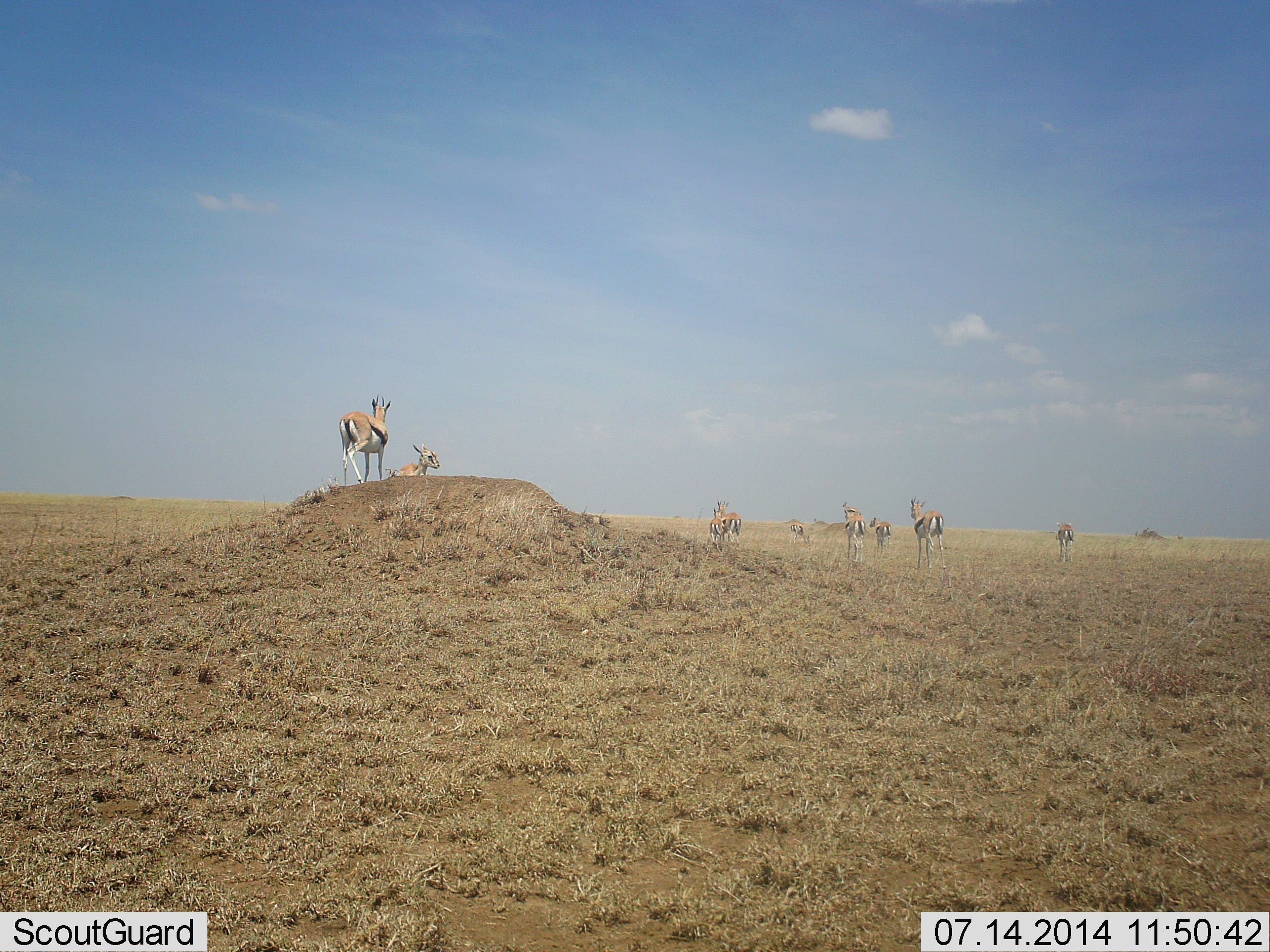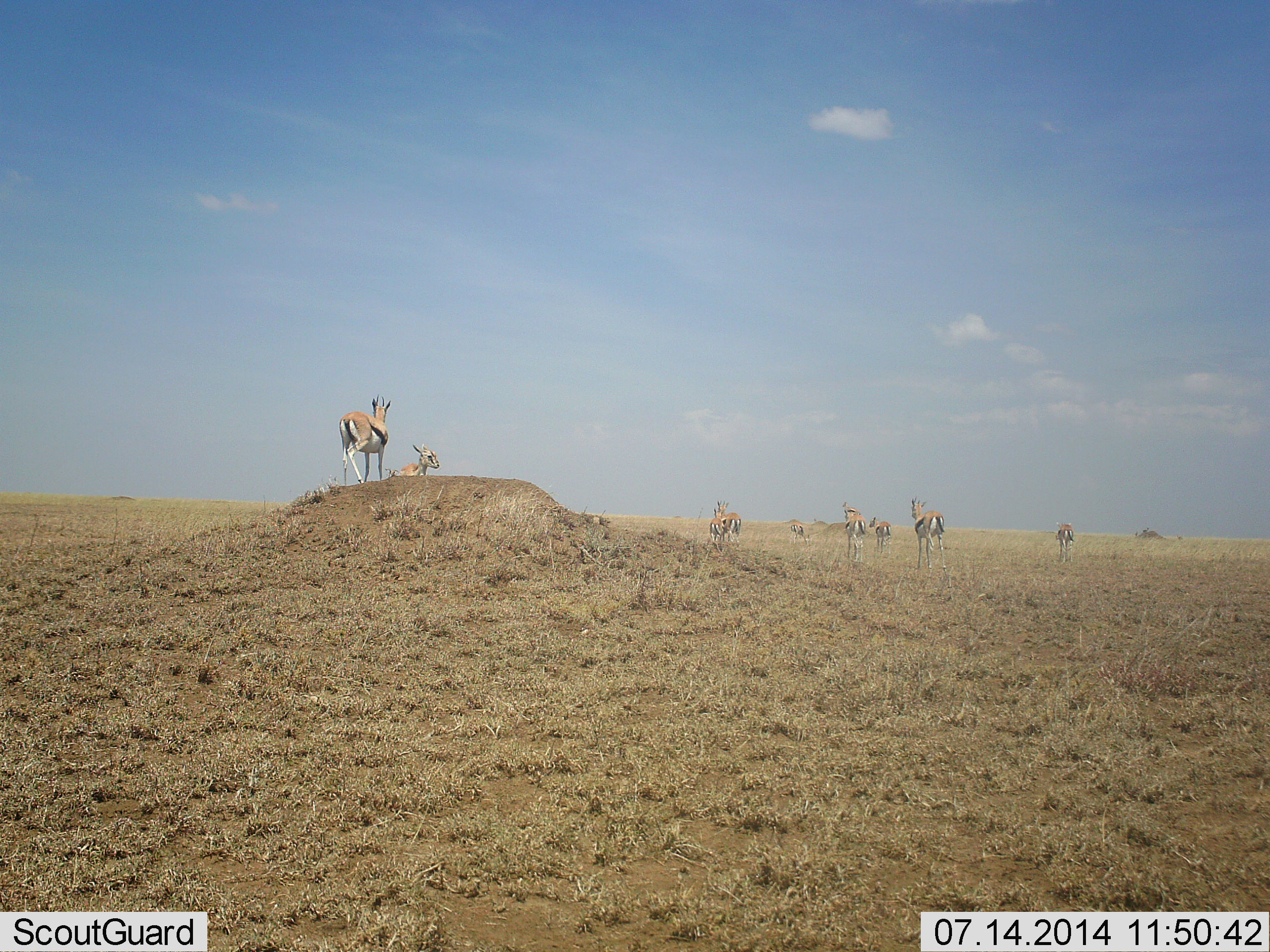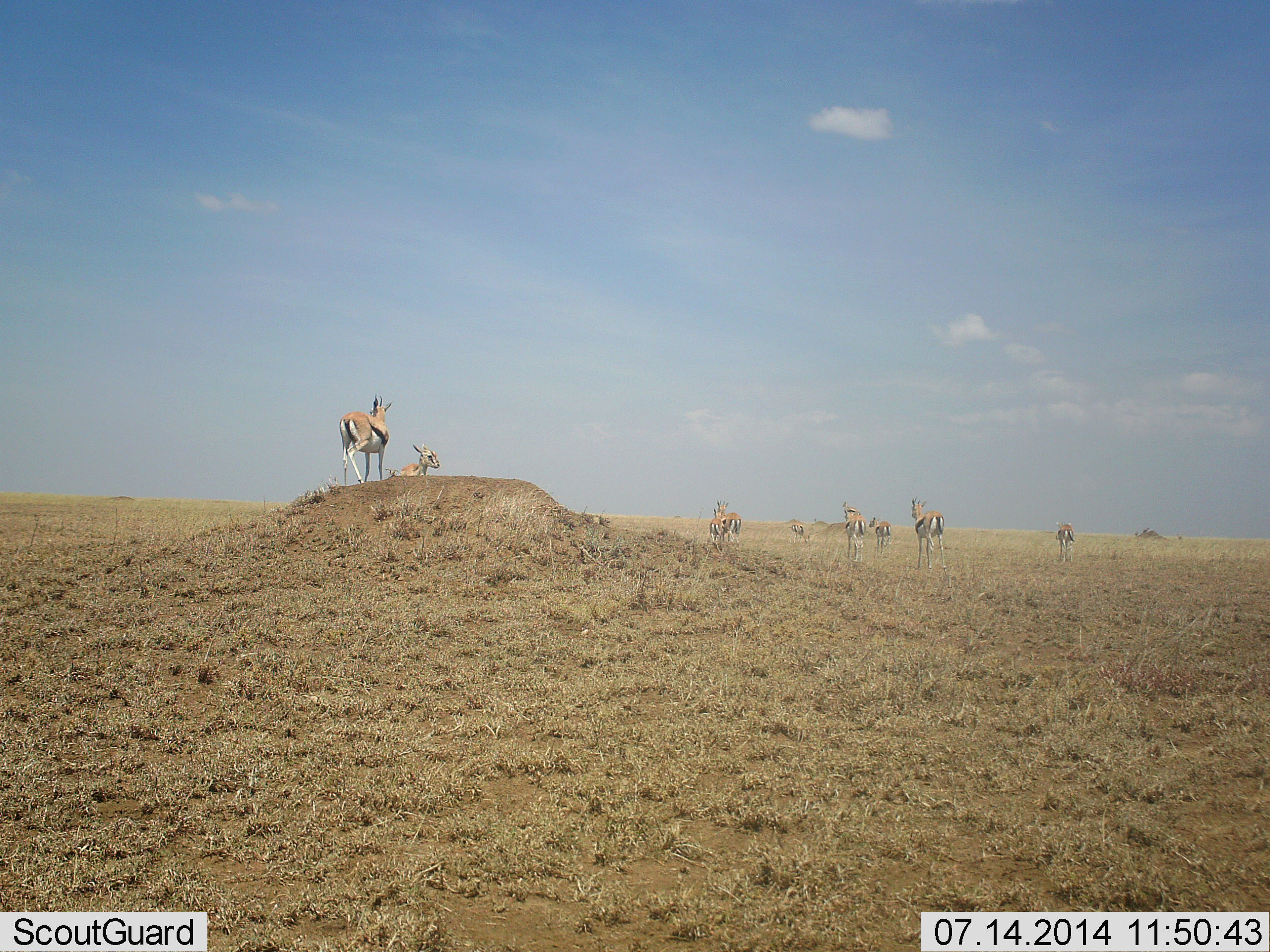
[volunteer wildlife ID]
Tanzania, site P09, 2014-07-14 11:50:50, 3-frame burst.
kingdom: Animalia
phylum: Chordata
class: Mammalia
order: Artiodactyla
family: Bovidae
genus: Eudorcas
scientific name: Eudorcas thomsonii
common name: thomson's gazelle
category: gazellethomsons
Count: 10.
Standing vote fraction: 90%.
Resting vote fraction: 20%.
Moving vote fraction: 0%.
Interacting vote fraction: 0%.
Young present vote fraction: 0%.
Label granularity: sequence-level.